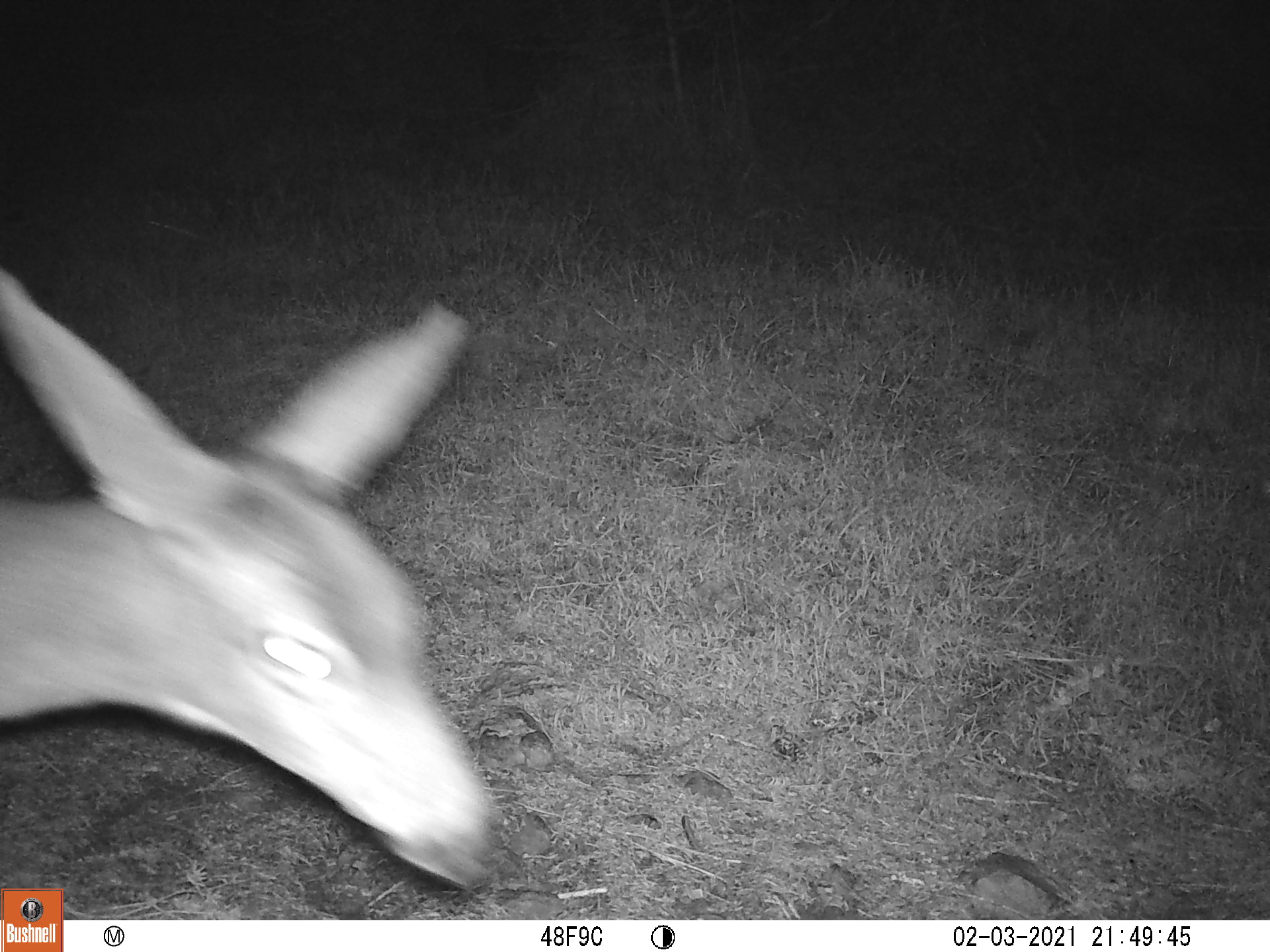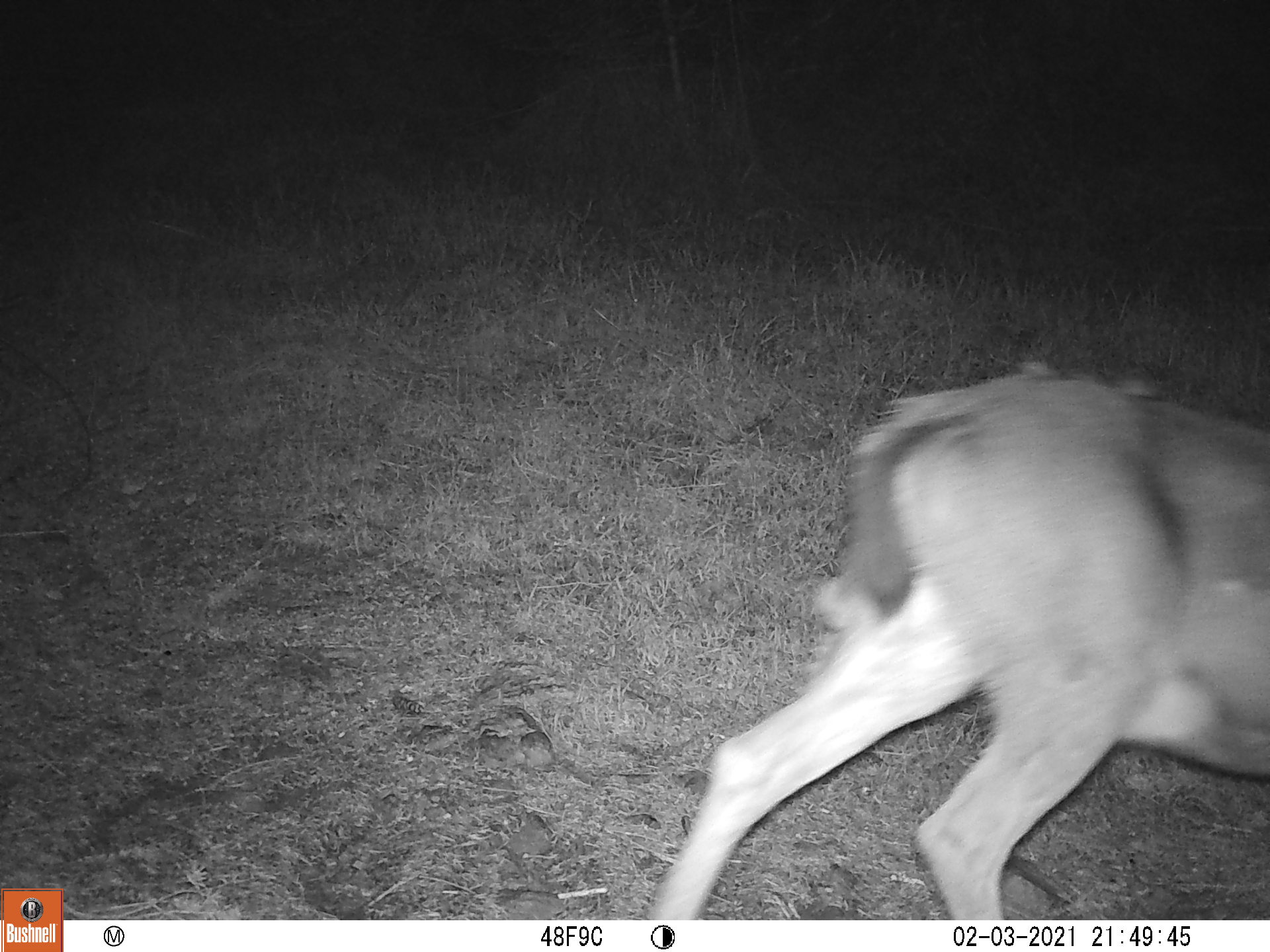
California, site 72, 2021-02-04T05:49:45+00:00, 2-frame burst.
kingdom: Animalia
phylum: Chordata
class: Mammalia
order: Artiodactyla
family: Cervidae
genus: Odocoileus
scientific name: Odocoileus hemionus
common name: mule deer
Mule deer (Odocoileus hemionus).